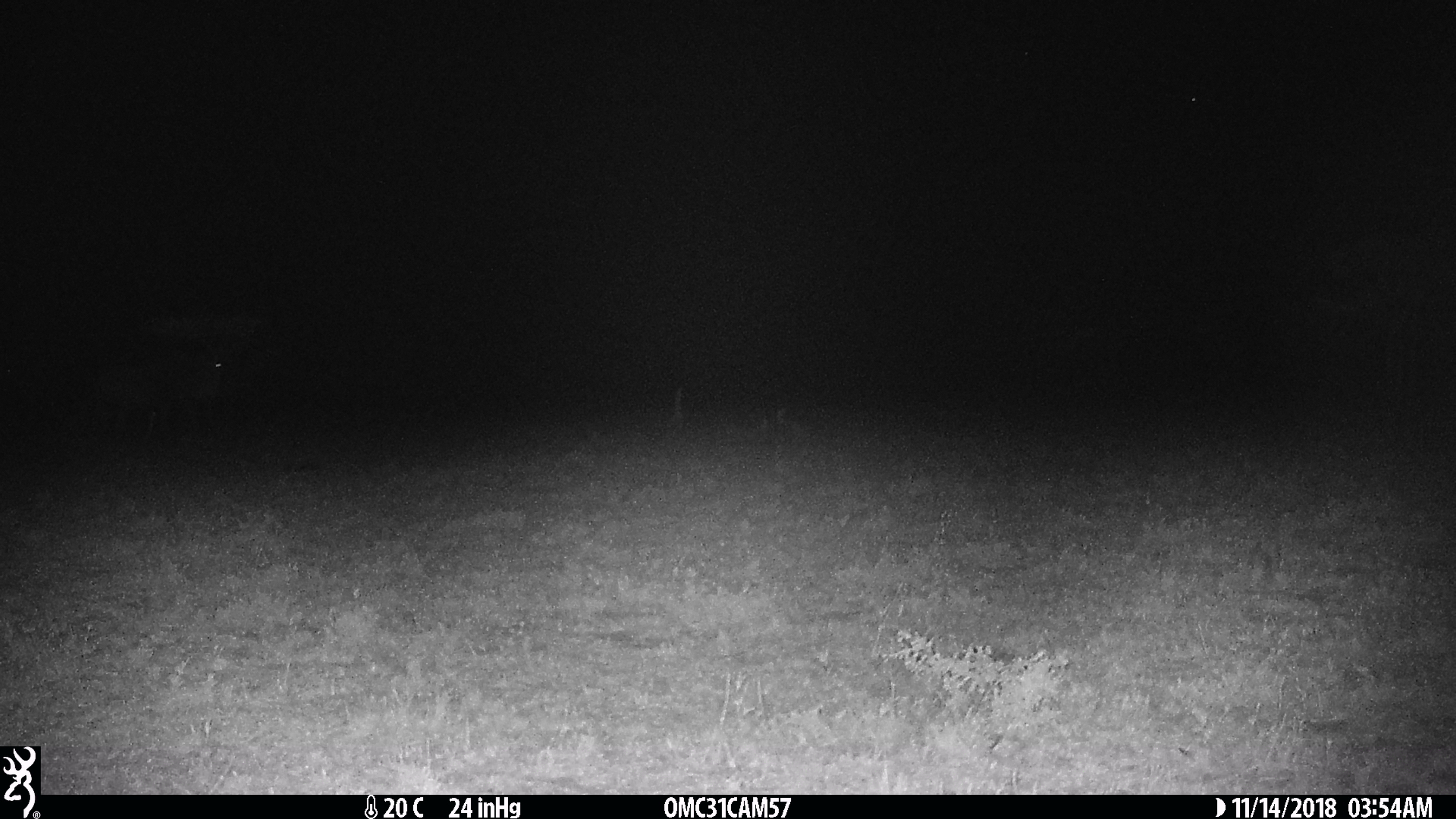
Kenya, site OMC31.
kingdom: Animalia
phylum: Chordata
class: Mammalia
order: Artiodactyla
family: Bovidae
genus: Connochaetes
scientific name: Connochaetes taurinus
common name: blue wildebeest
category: wildebeest